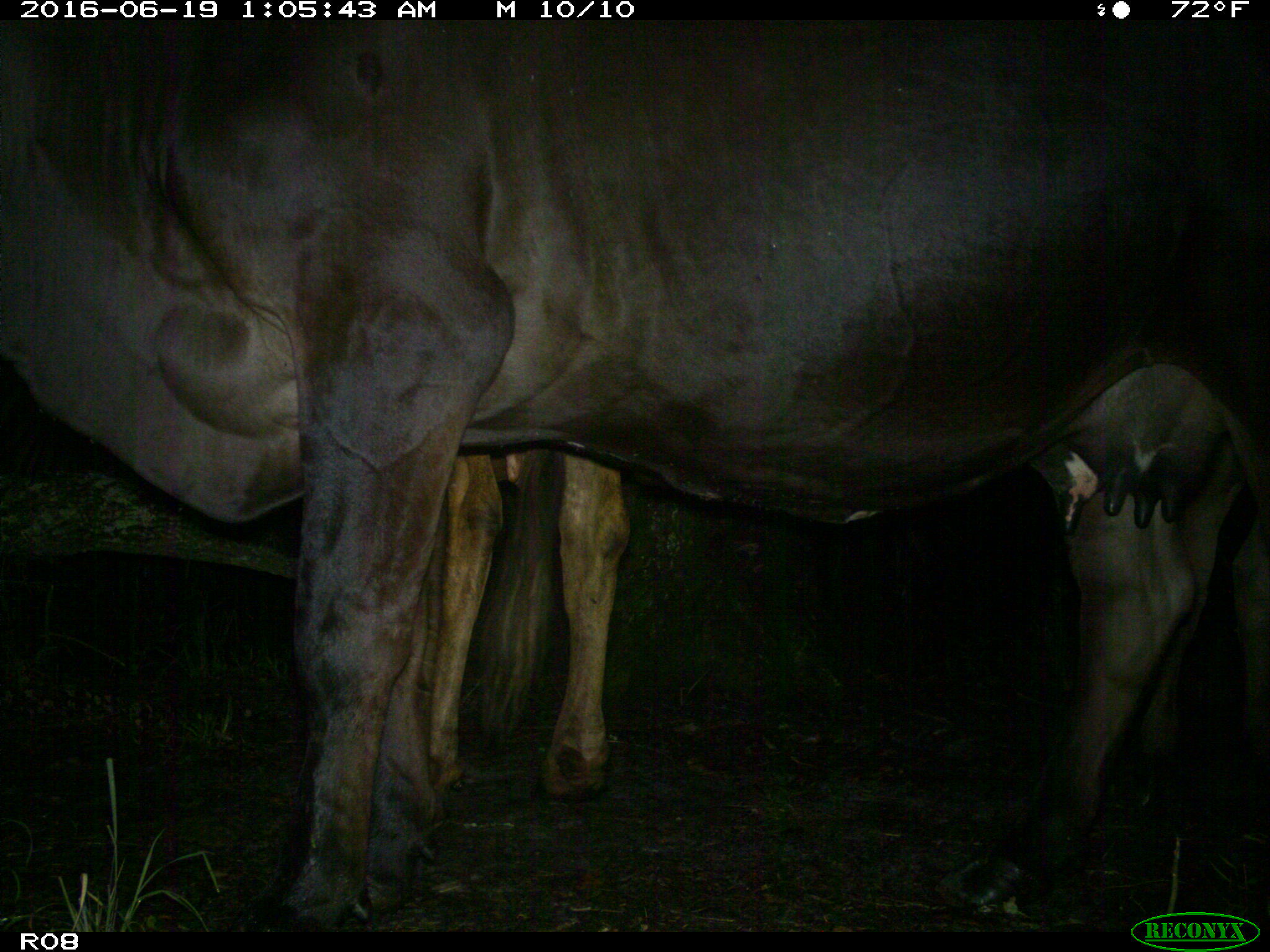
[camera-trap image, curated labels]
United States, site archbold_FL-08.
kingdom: Animalia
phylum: Chordata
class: Mammalia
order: Artiodactyla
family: Bovidae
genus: Bos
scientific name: Bos taurus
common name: domestic cow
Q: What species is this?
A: Bos taurus (domestic cow).